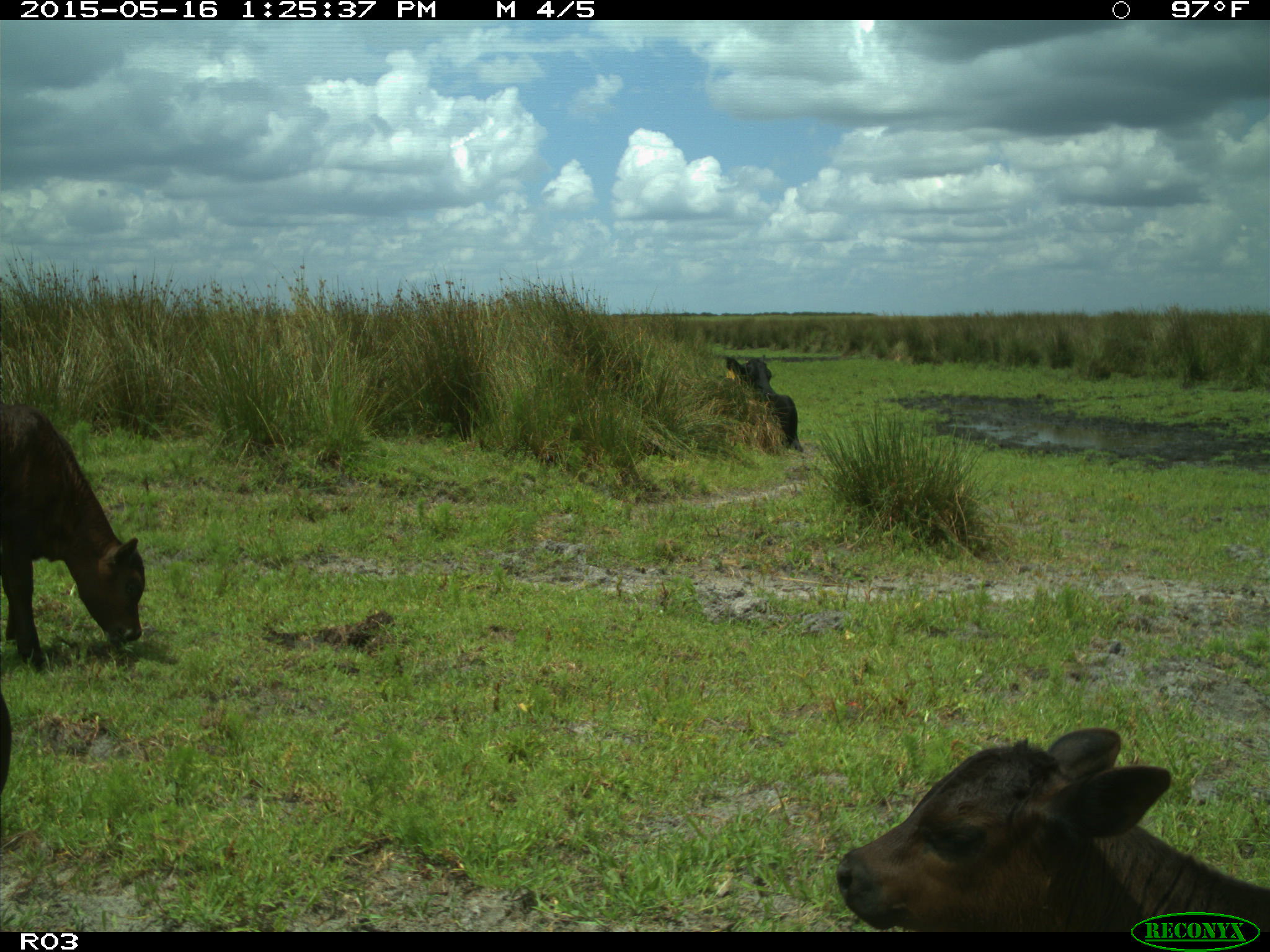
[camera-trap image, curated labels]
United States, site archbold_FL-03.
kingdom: Animalia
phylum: Chordata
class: Mammalia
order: Artiodactyla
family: Bovidae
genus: Bos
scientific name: Bos taurus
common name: domestic cow